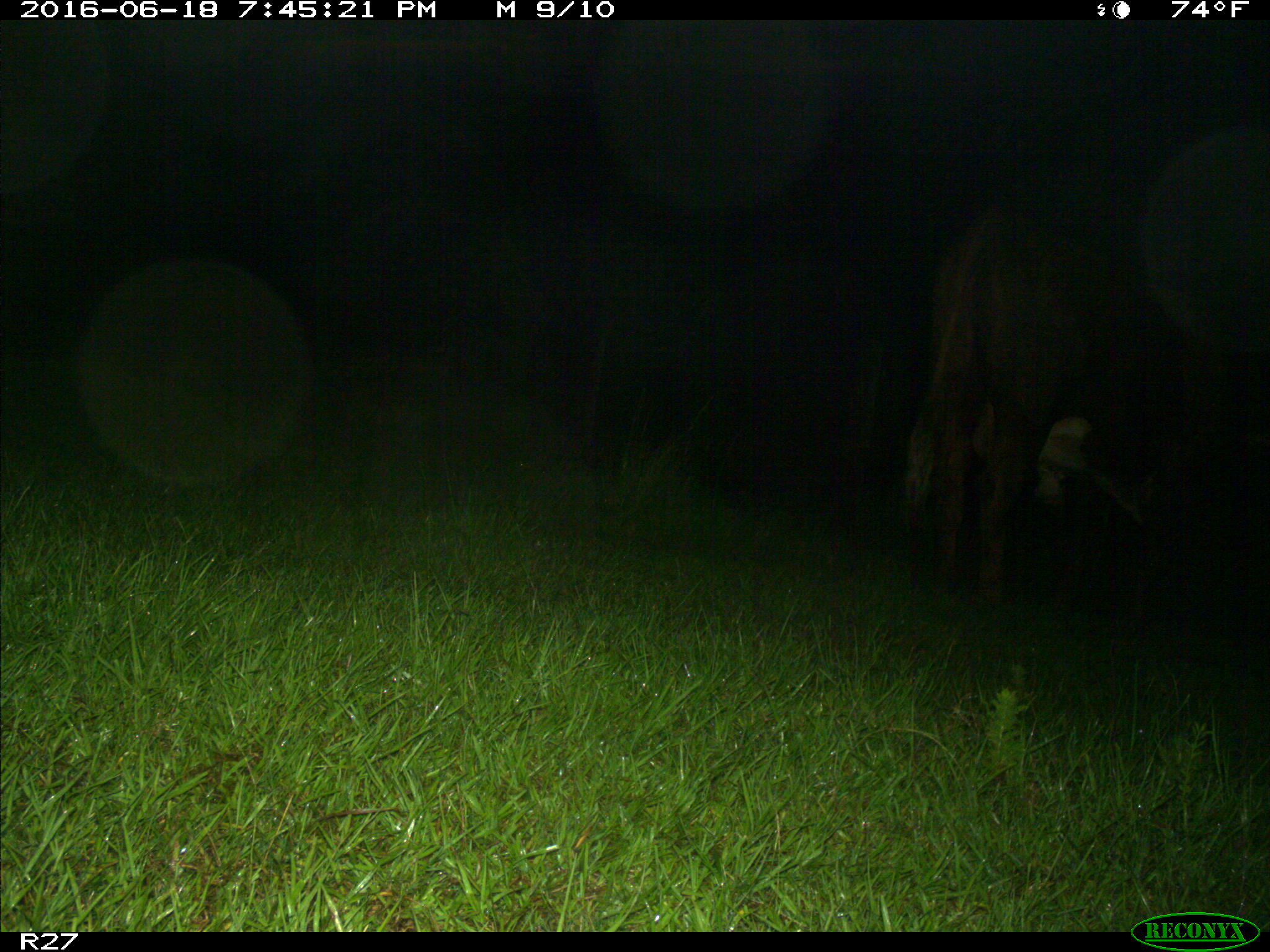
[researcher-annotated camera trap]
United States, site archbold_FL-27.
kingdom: Animalia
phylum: Chordata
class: Mammalia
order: Artiodactyla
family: Bovidae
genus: Bos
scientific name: Bos taurus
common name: domestic cow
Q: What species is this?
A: Bos taurus (domestic cow).